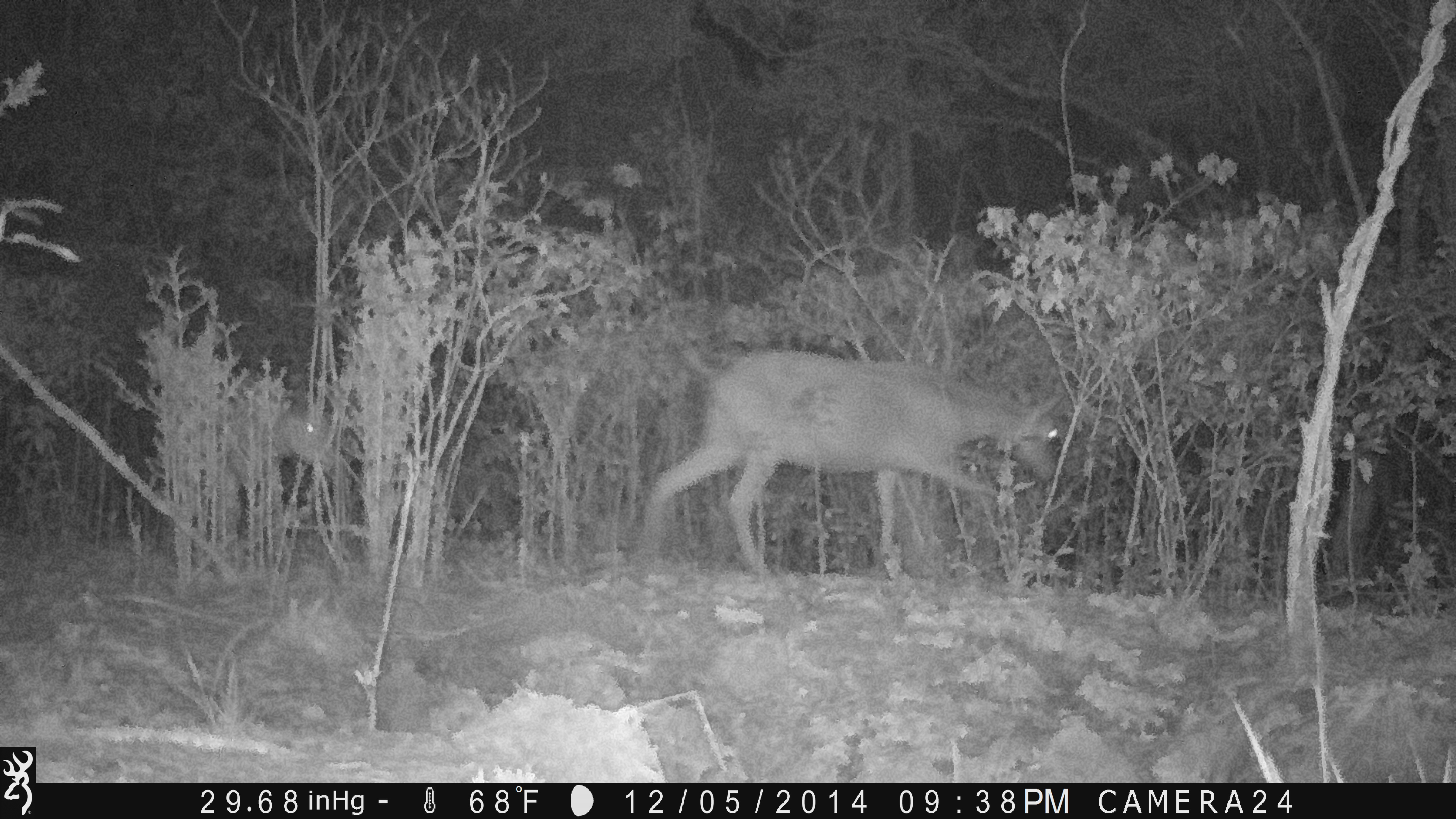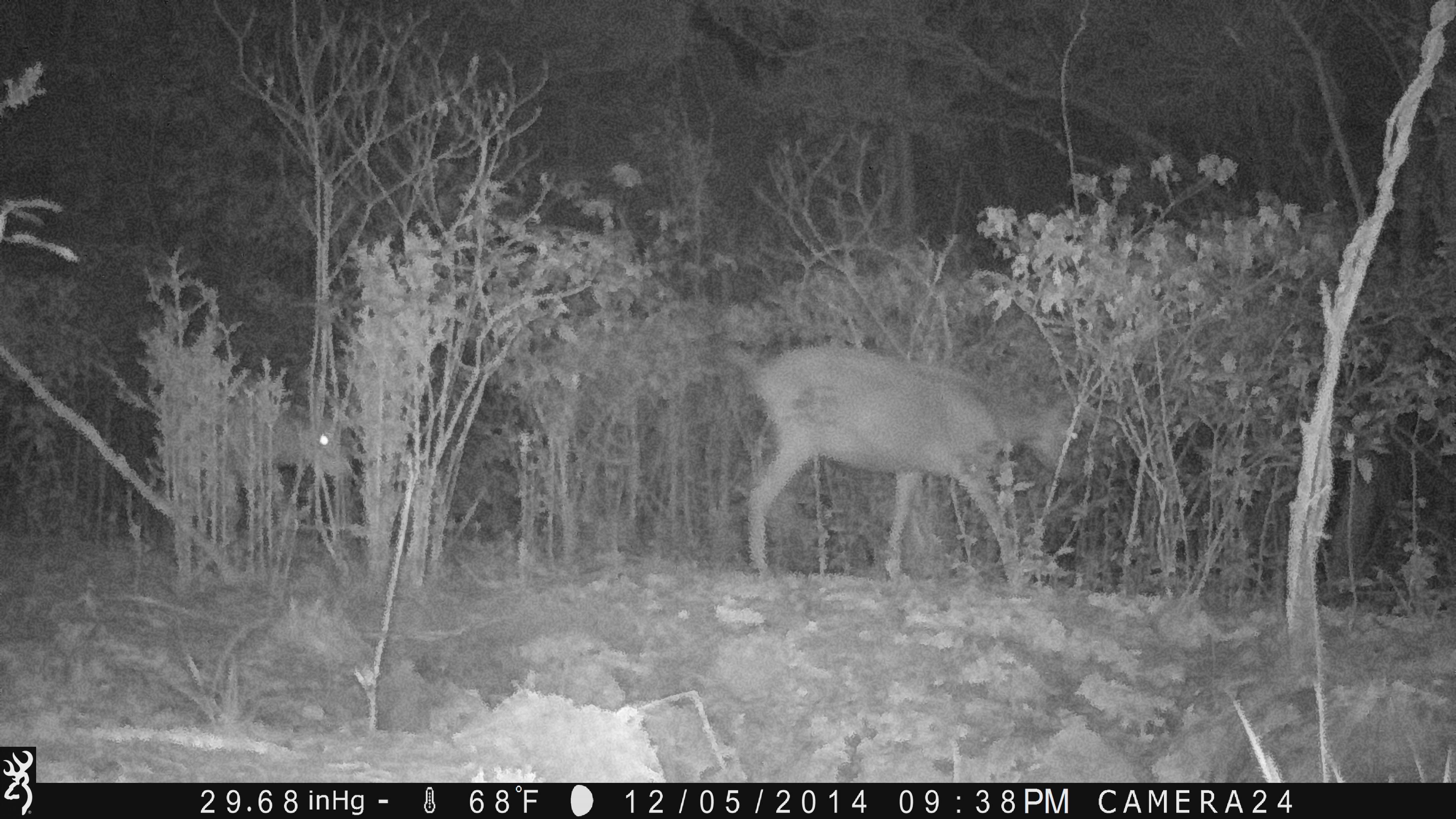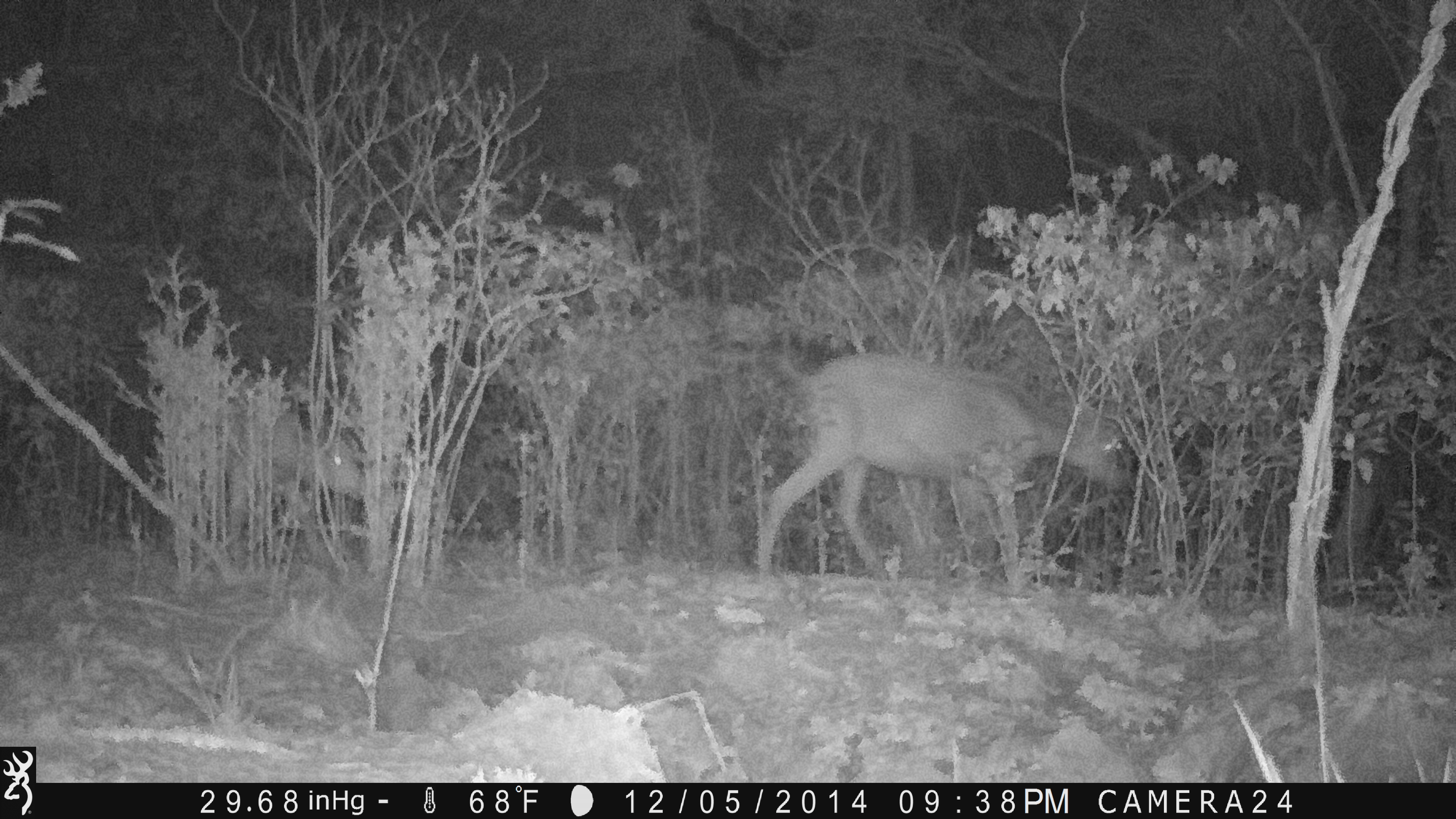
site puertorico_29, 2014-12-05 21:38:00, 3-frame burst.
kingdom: Animalia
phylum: Chordata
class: Mammalia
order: Artiodactyla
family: Bovidae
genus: Capra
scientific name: Capra hircus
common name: goat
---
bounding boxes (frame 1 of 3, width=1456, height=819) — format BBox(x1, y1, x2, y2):
goat: BBox(629, 343, 1067, 581); BBox(147, 376, 341, 537)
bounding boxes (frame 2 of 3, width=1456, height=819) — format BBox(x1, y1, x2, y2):
goat: BBox(716, 335, 1091, 584); BBox(203, 391, 356, 546)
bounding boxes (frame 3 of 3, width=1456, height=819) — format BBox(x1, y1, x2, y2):
goat: BBox(748, 339, 1126, 603); BBox(211, 385, 381, 564)